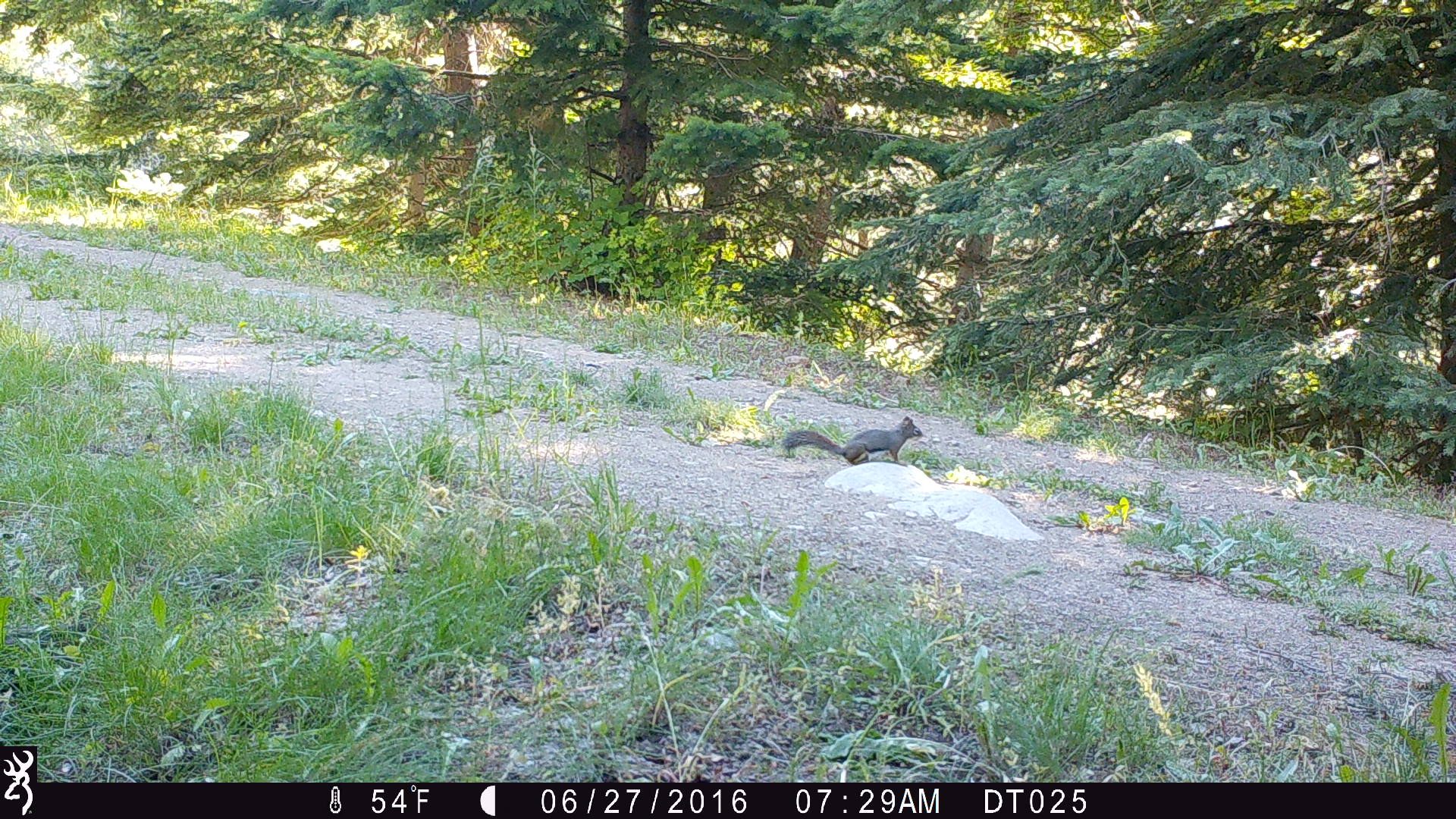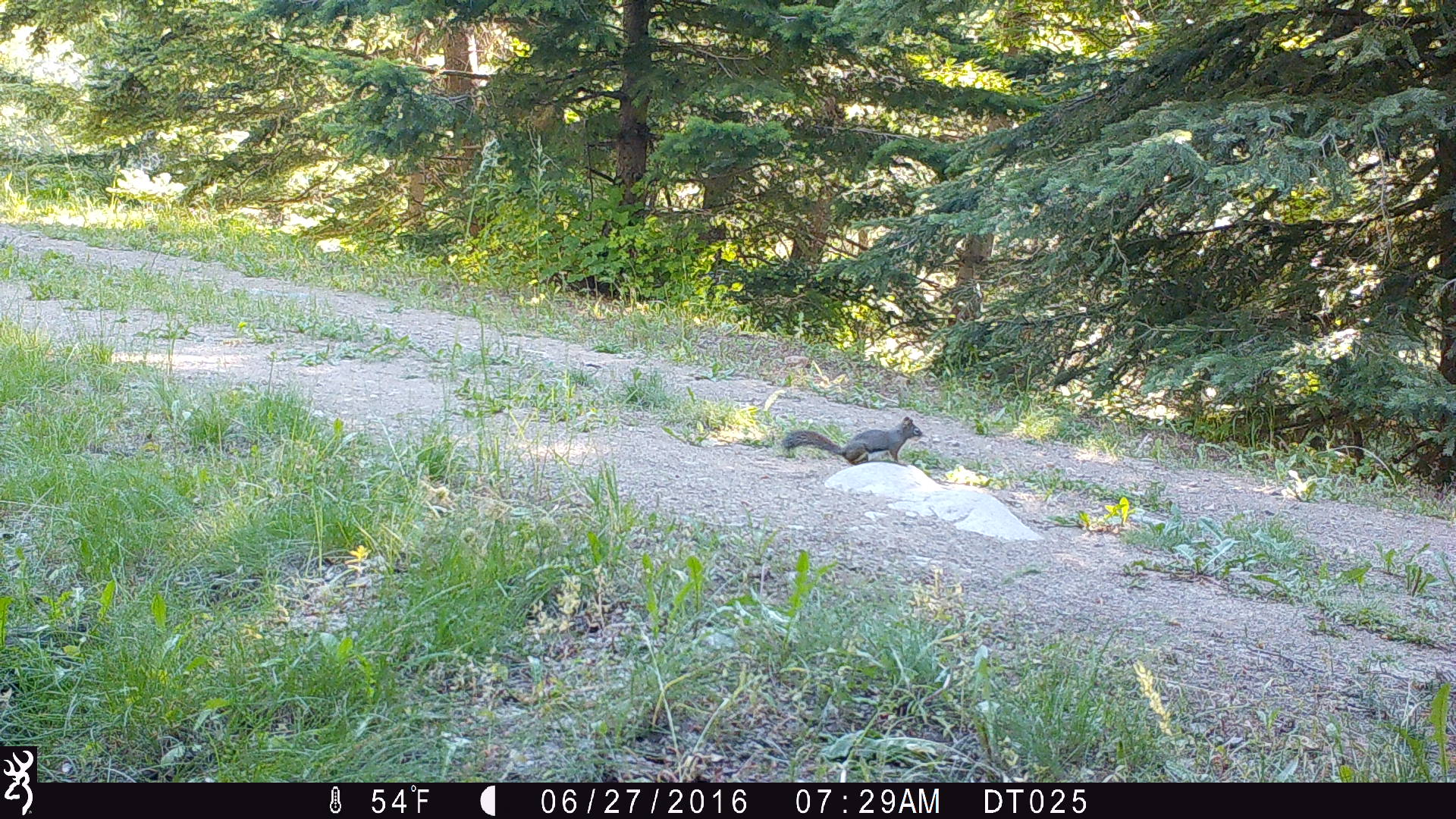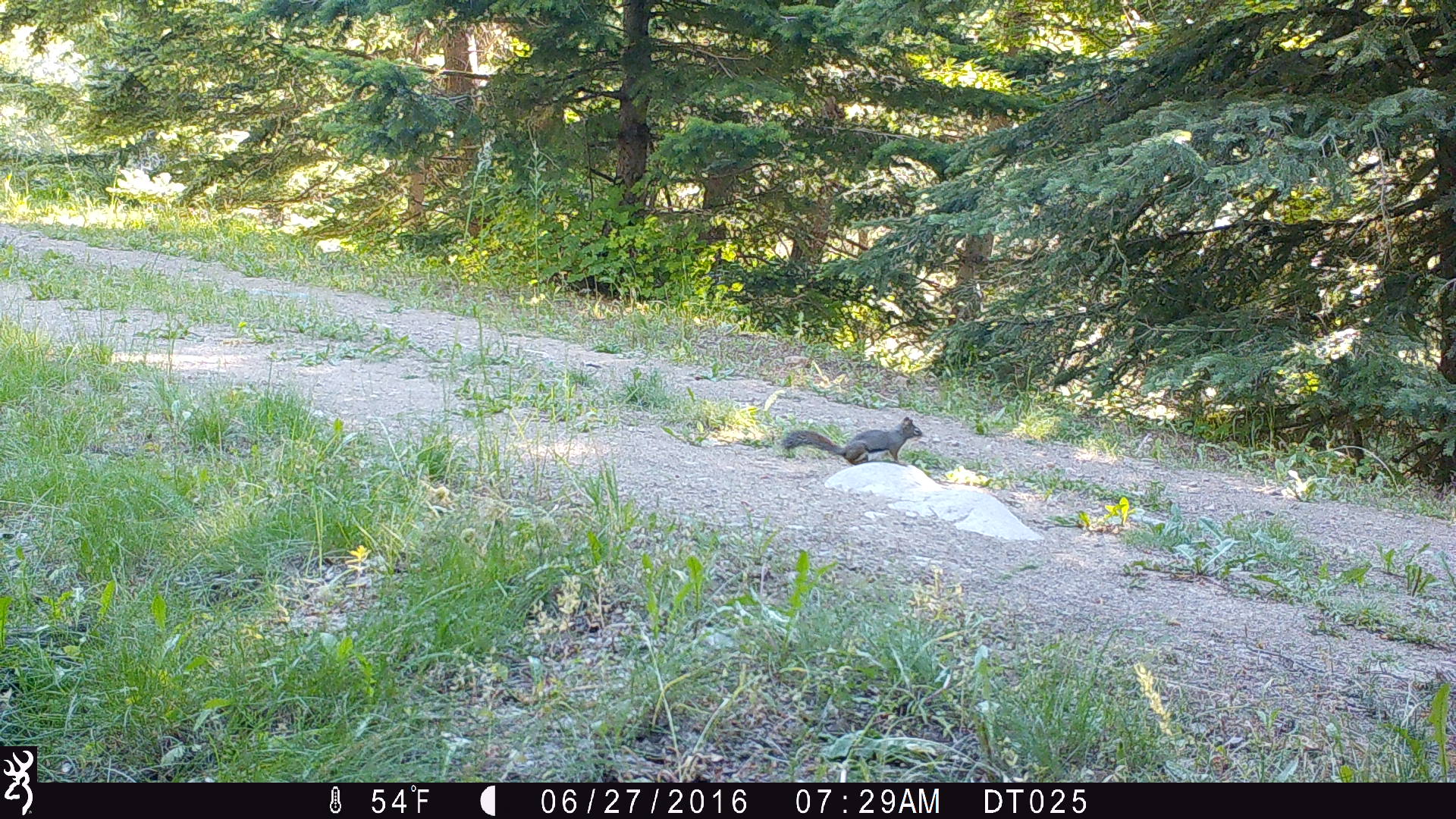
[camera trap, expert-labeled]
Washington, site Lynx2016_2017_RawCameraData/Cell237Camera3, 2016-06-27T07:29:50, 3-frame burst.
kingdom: Animalia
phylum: Chordata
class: Mammalia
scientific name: Mammalia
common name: small mammal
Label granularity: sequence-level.